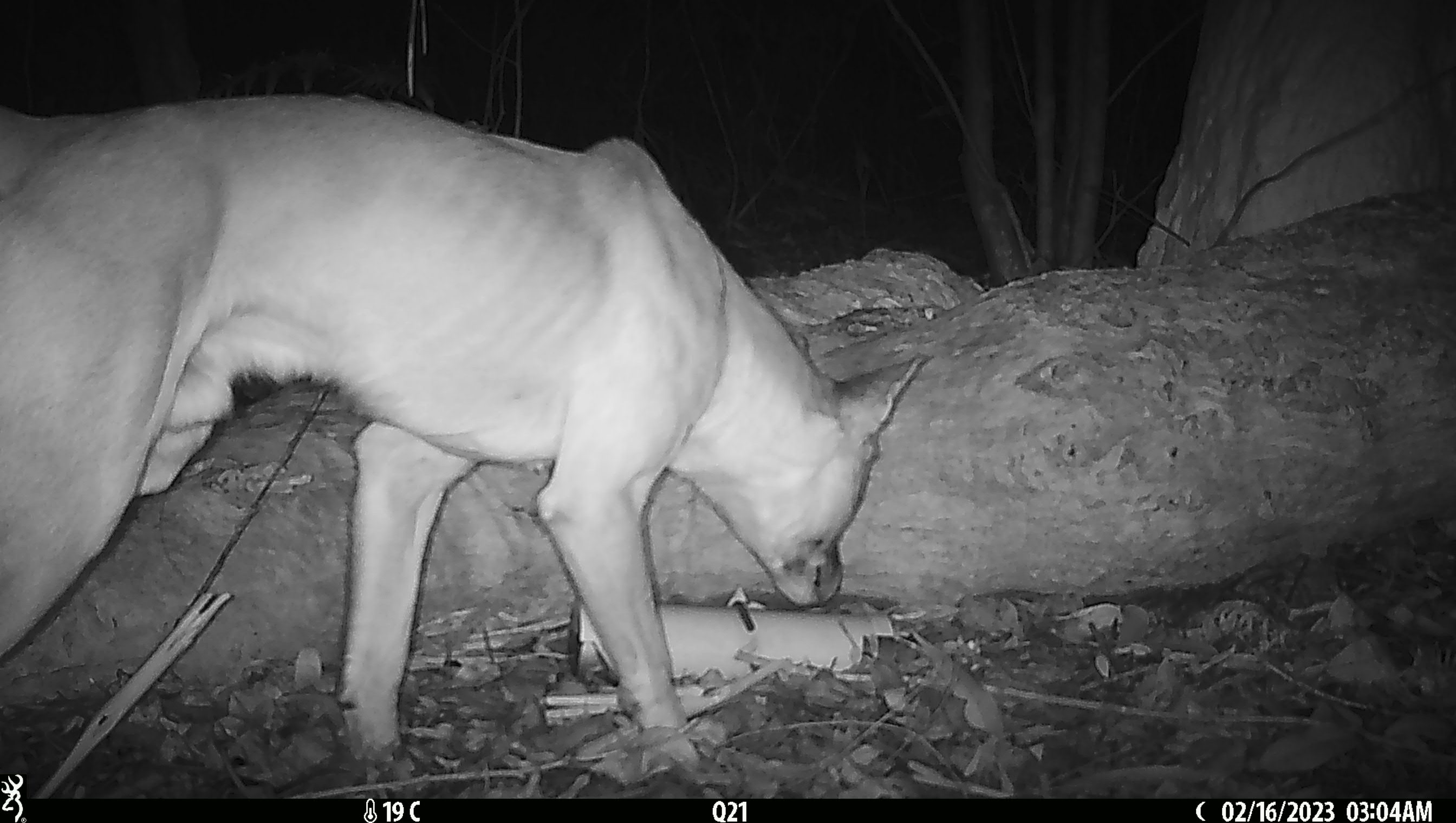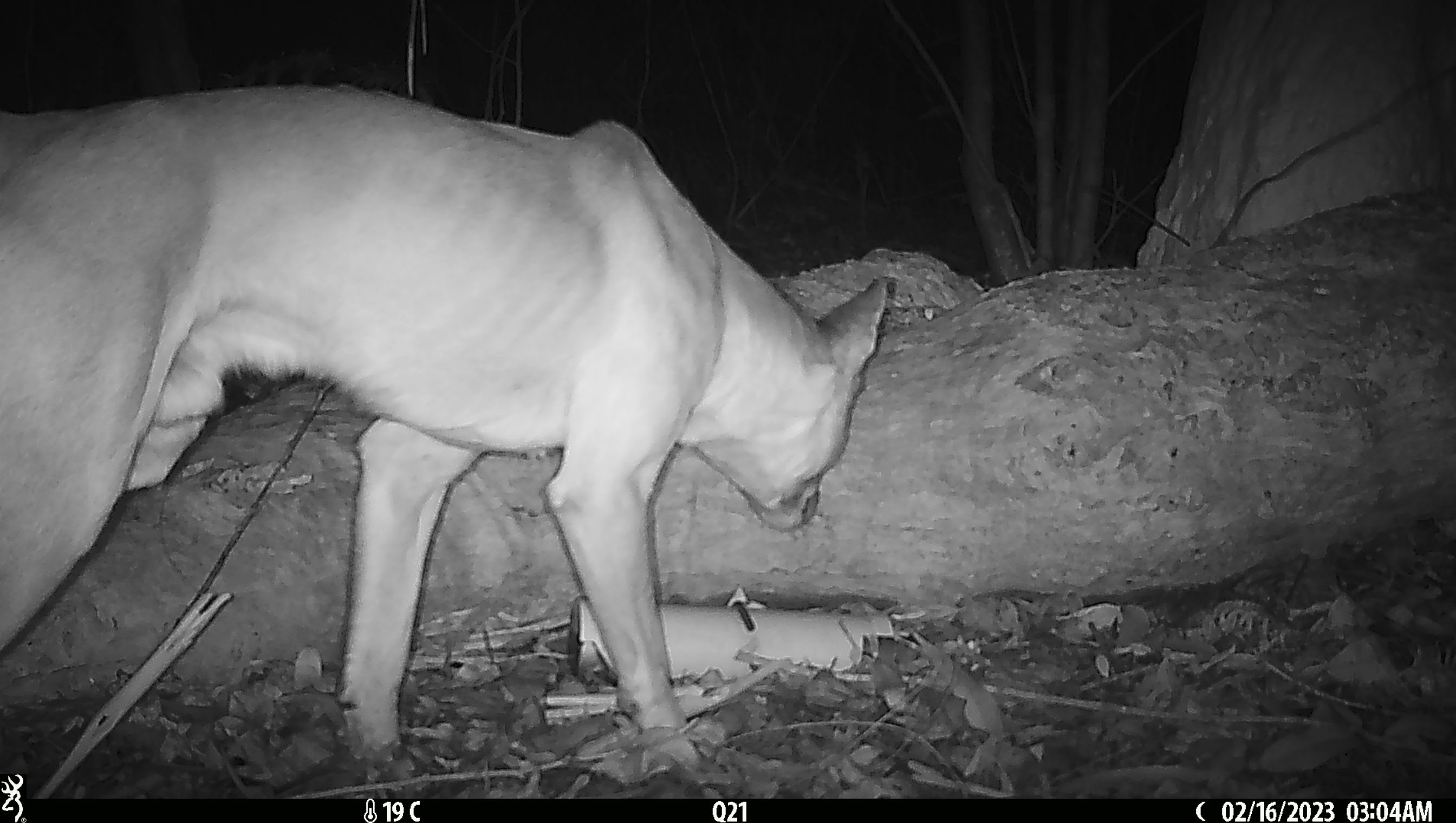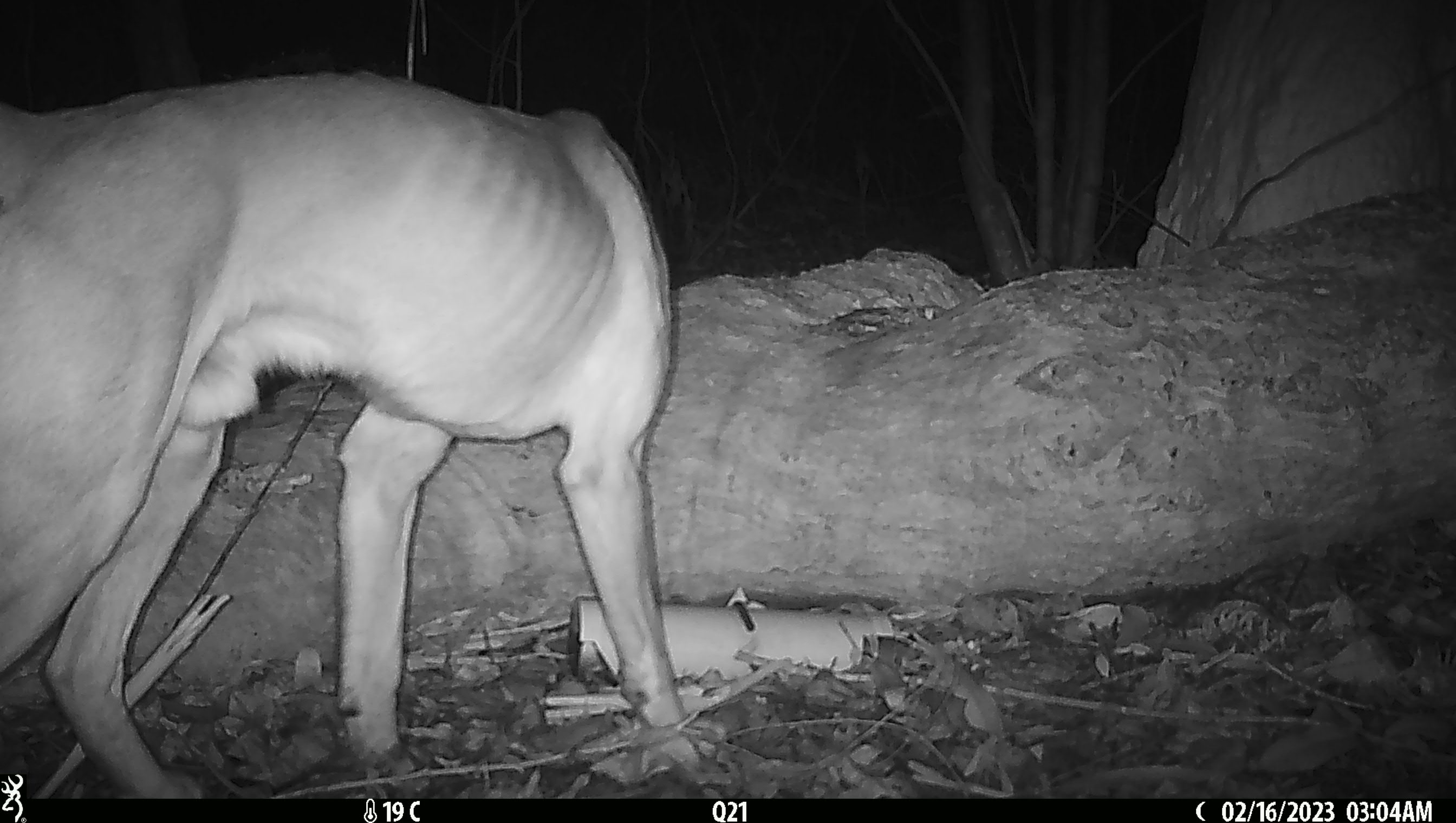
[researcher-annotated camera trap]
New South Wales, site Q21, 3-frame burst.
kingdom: Animalia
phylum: Chordata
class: Mammalia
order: Carnivora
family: Canidae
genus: Canis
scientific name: Canis familiaris dingo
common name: dingo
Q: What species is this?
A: Dingo (Canis familiaris dingo).